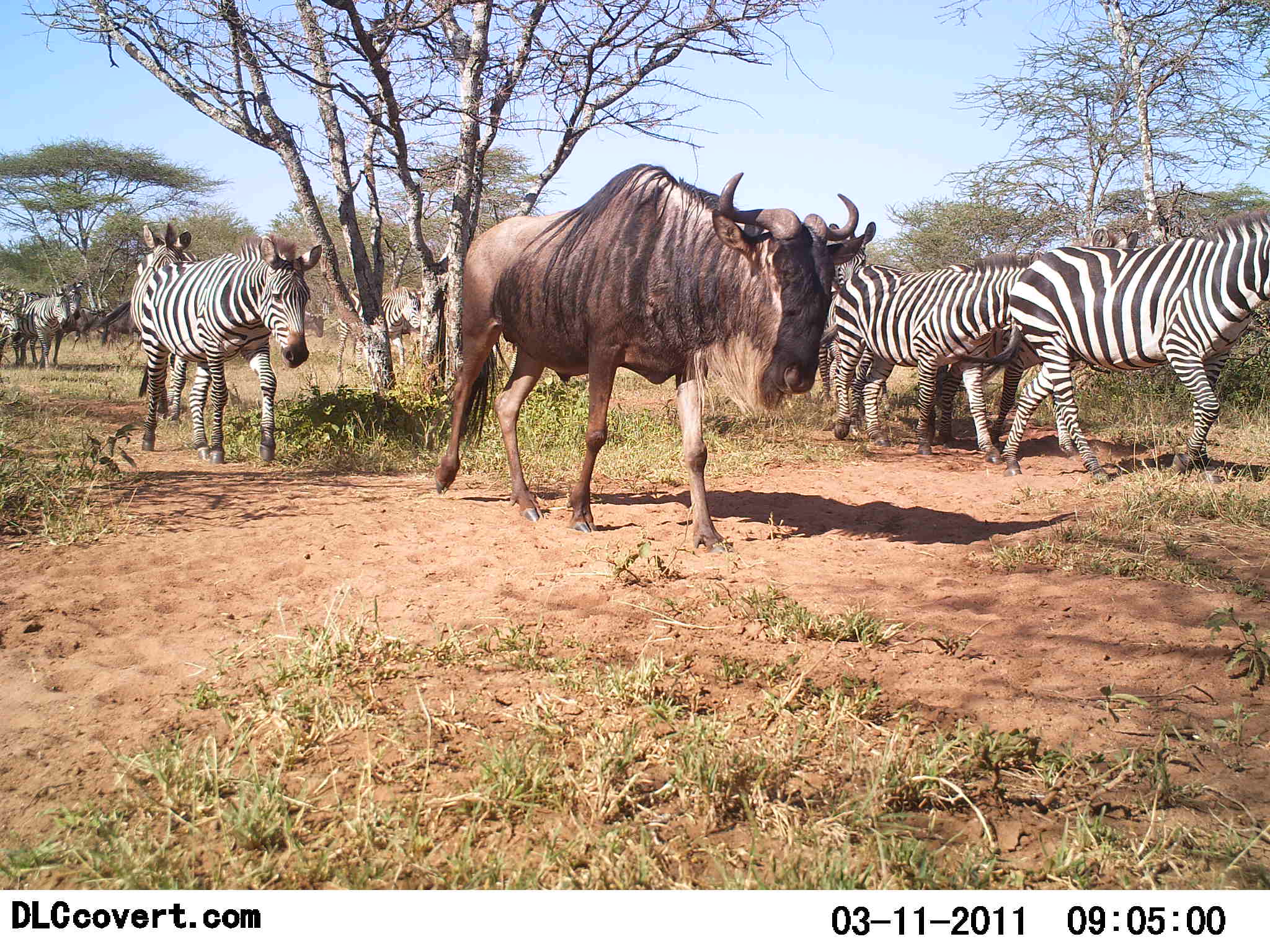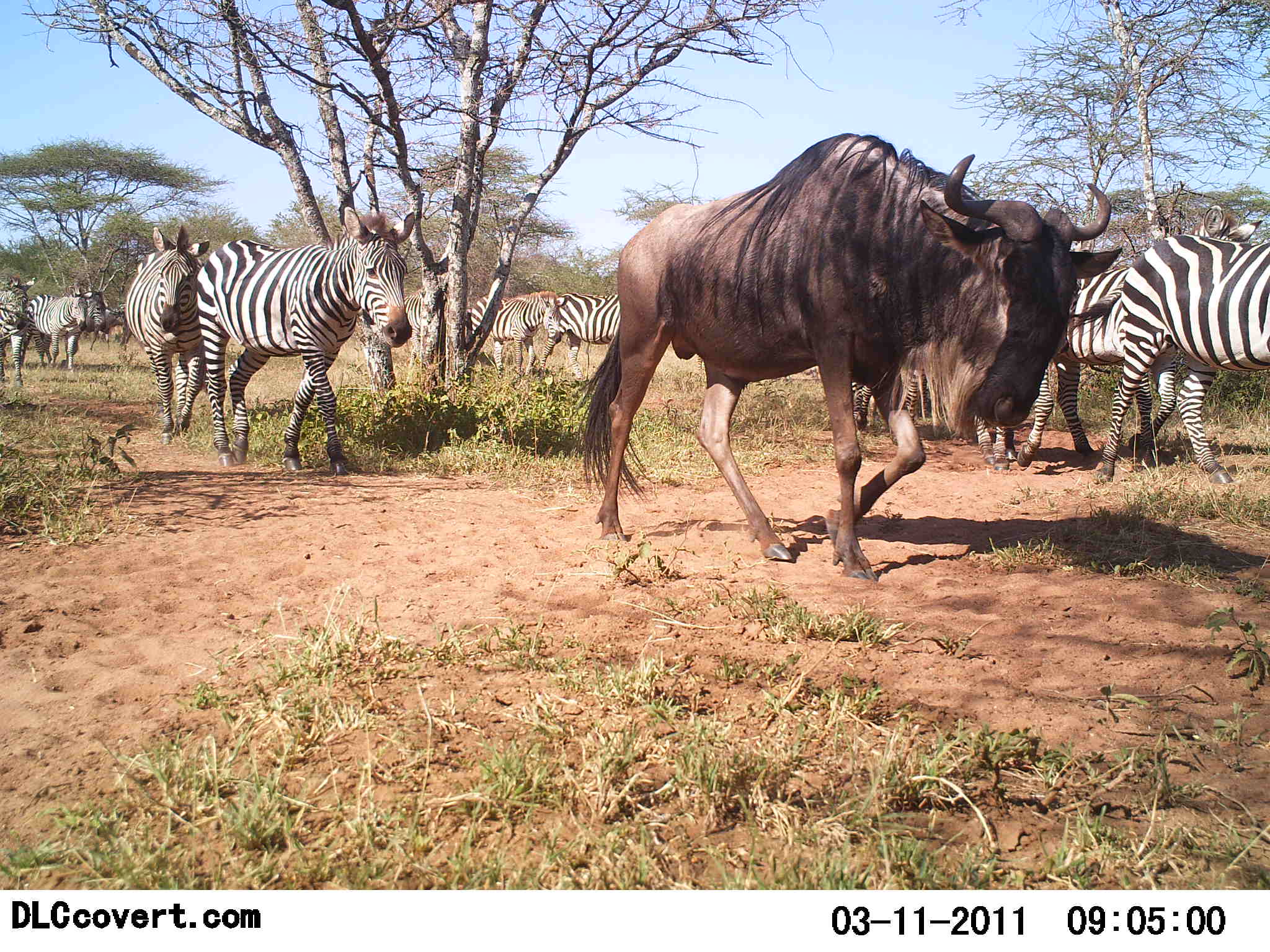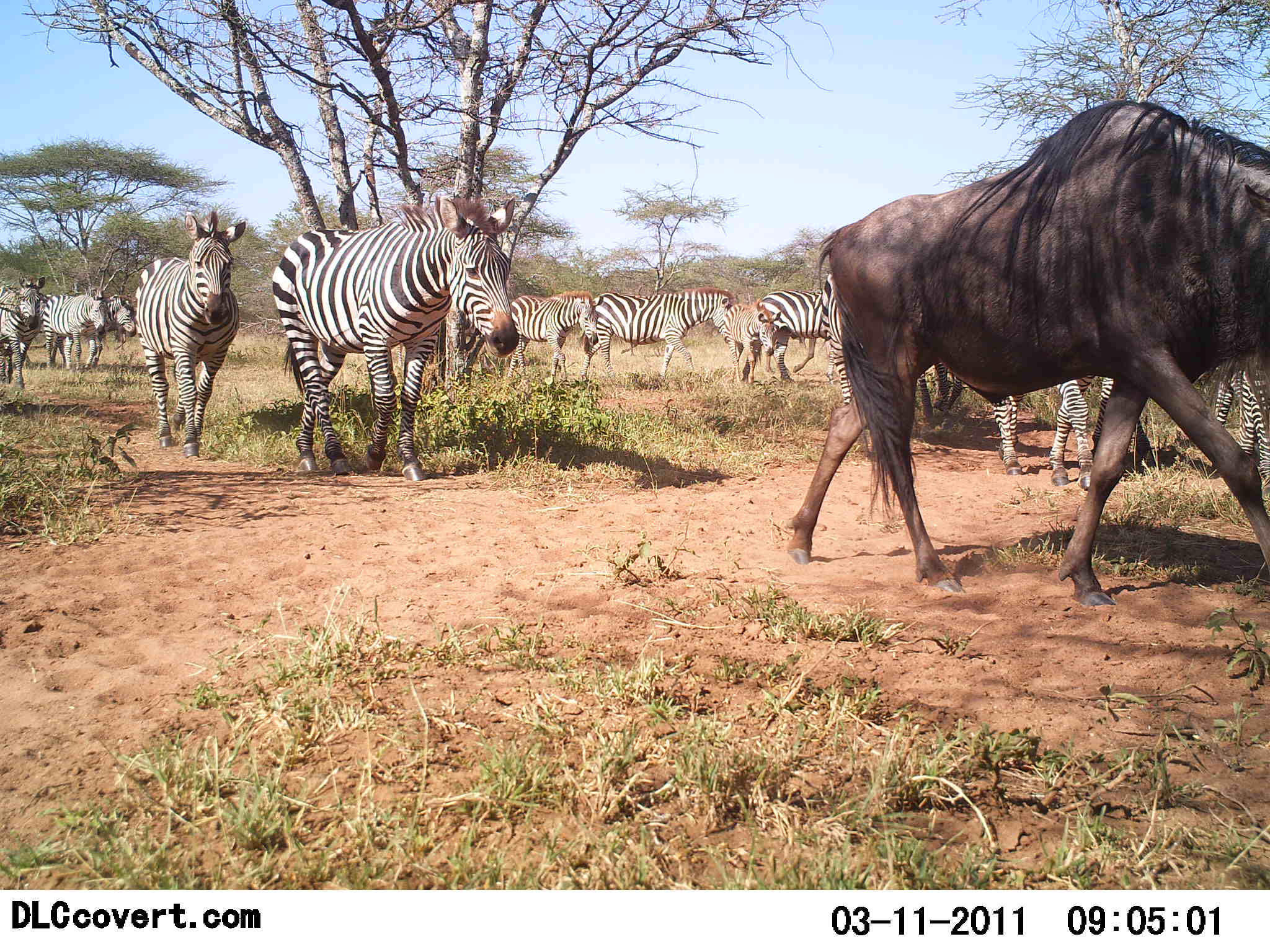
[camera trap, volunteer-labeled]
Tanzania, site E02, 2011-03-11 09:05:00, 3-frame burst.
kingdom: Animalia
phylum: Chordata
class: Mammalia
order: Artiodactyla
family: Bovidae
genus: Connochaetes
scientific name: Connochaetes taurinus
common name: blue wildebeest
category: wildebeest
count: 1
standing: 0%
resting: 0%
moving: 100%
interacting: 0%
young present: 0%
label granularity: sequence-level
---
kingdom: Animalia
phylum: Chordata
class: Mammalia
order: Perissodactyla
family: Equidae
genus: Equus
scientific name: Equus quagga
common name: plains zebra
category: zebra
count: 10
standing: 0%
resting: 0%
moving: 100%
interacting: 0%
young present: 0%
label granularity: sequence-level